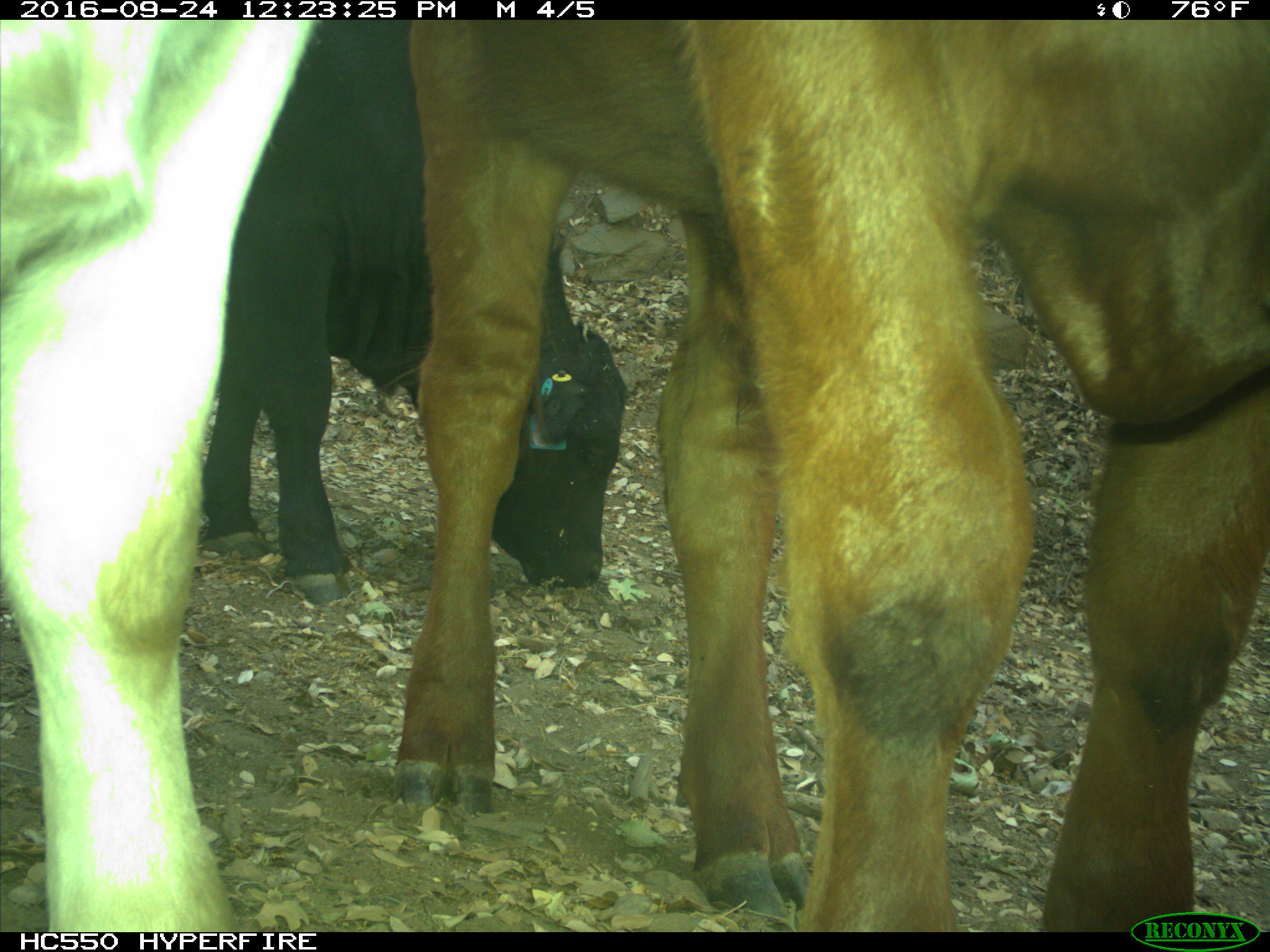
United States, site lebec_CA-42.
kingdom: Animalia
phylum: Chordata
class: Mammalia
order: Artiodactyla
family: Bovidae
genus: Bos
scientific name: Bos taurus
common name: domestic cow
Bos taurus (domestic cow).